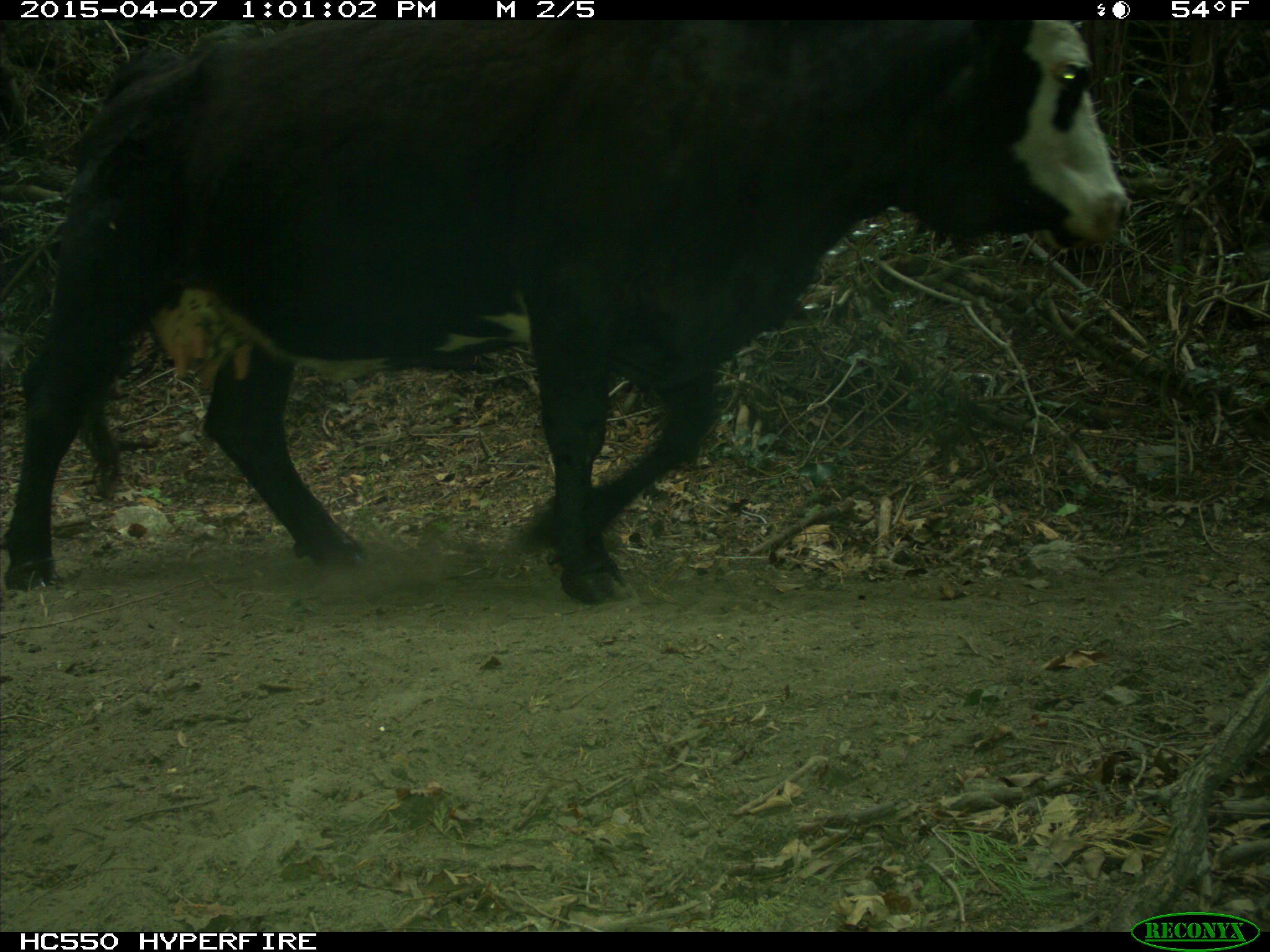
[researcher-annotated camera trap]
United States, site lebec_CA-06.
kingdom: Animalia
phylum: Chordata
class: Mammalia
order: Artiodactyla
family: Bovidae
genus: Bos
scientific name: Bos taurus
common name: domestic cow